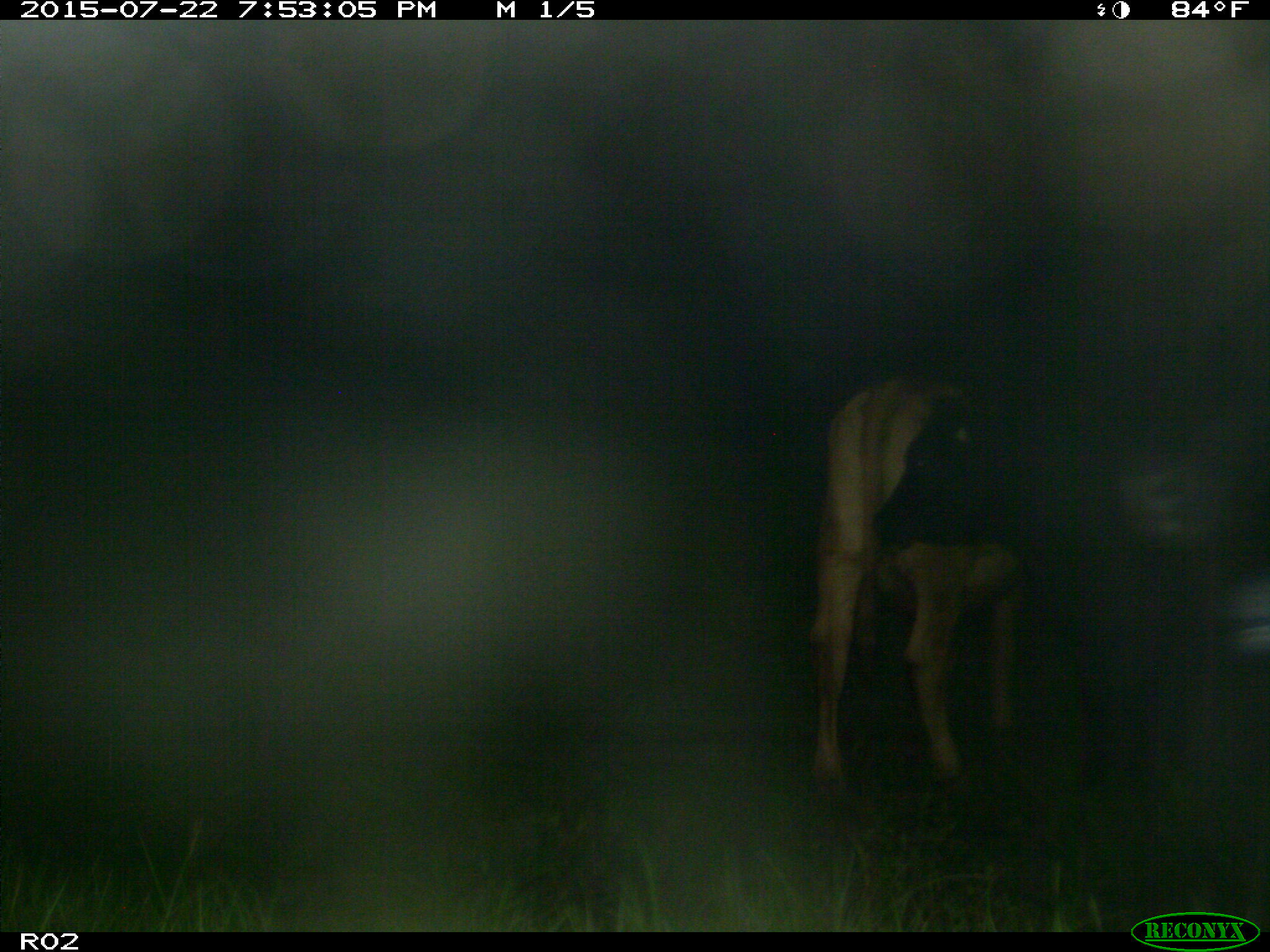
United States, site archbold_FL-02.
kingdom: Animalia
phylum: Chordata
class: Mammalia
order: Artiodactyla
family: Bovidae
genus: Bos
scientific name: Bos taurus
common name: domestic cow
Bos taurus (domestic cow).